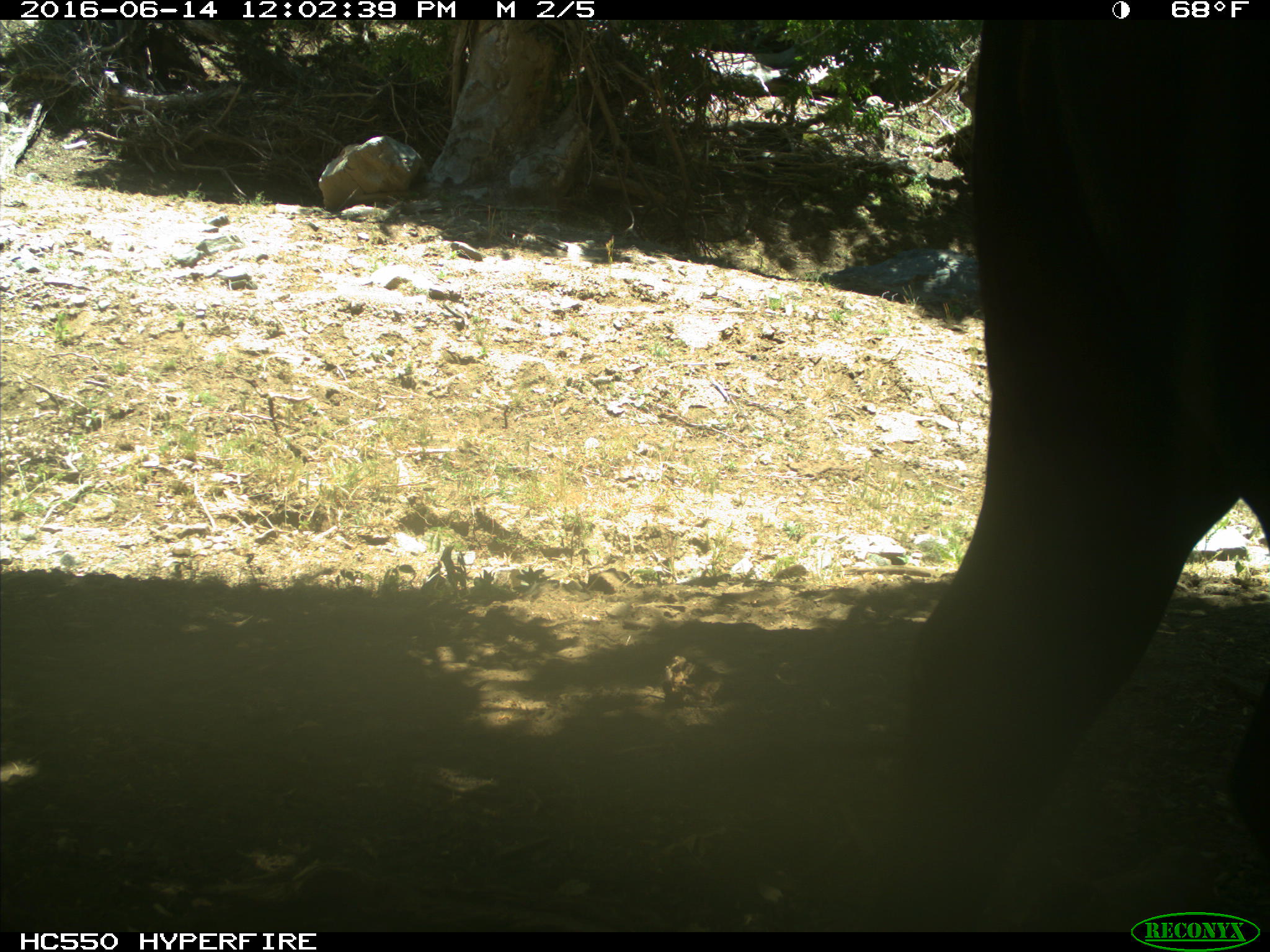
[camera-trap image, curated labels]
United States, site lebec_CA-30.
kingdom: Animalia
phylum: Chordata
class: Mammalia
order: Artiodactyla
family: Bovidae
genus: Bos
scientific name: Bos taurus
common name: domestic cow